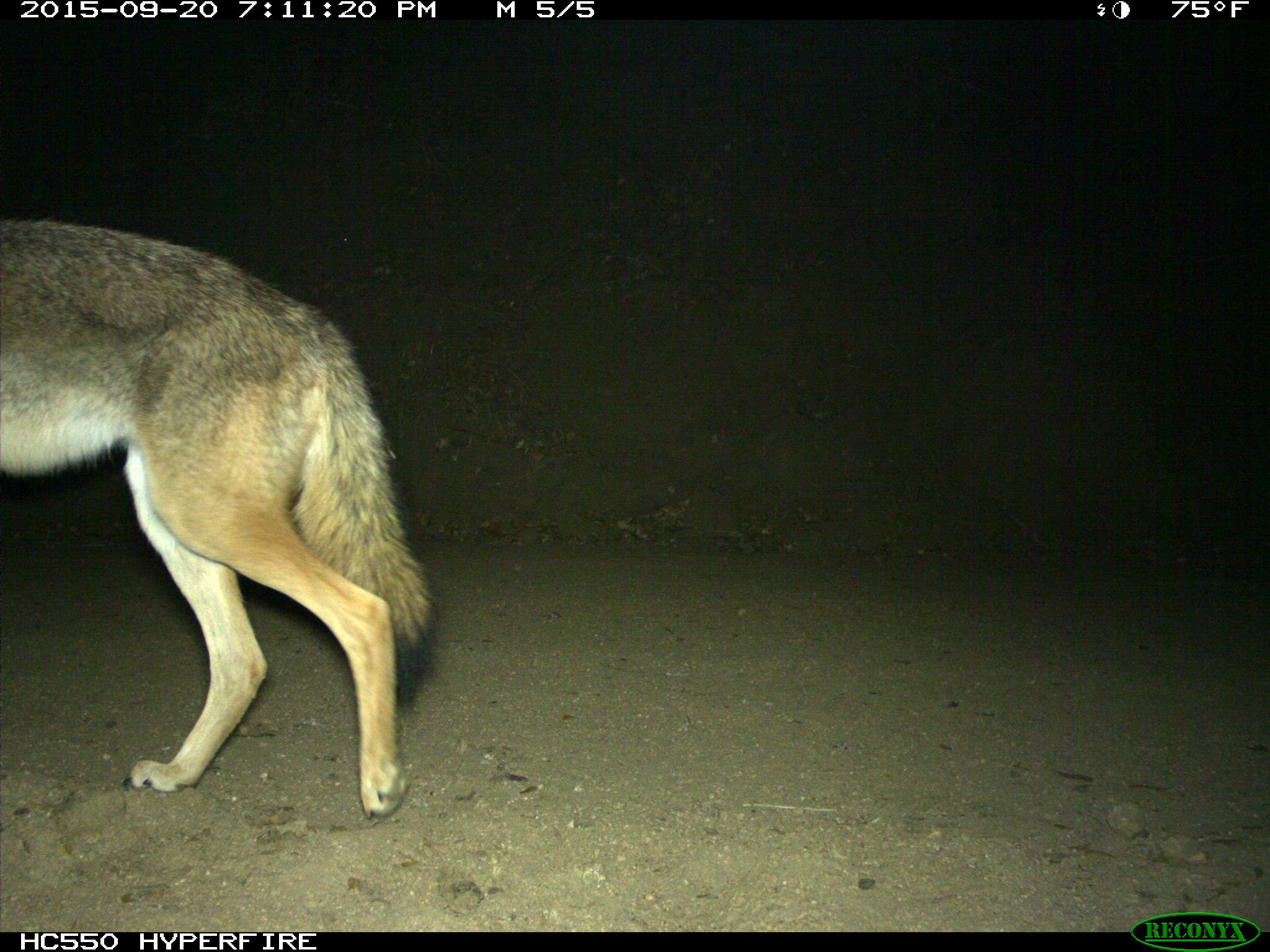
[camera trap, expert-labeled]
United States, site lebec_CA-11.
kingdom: Animalia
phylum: Chordata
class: Mammalia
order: Carnivora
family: Canidae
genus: Canis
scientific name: Canis latrans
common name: coyote